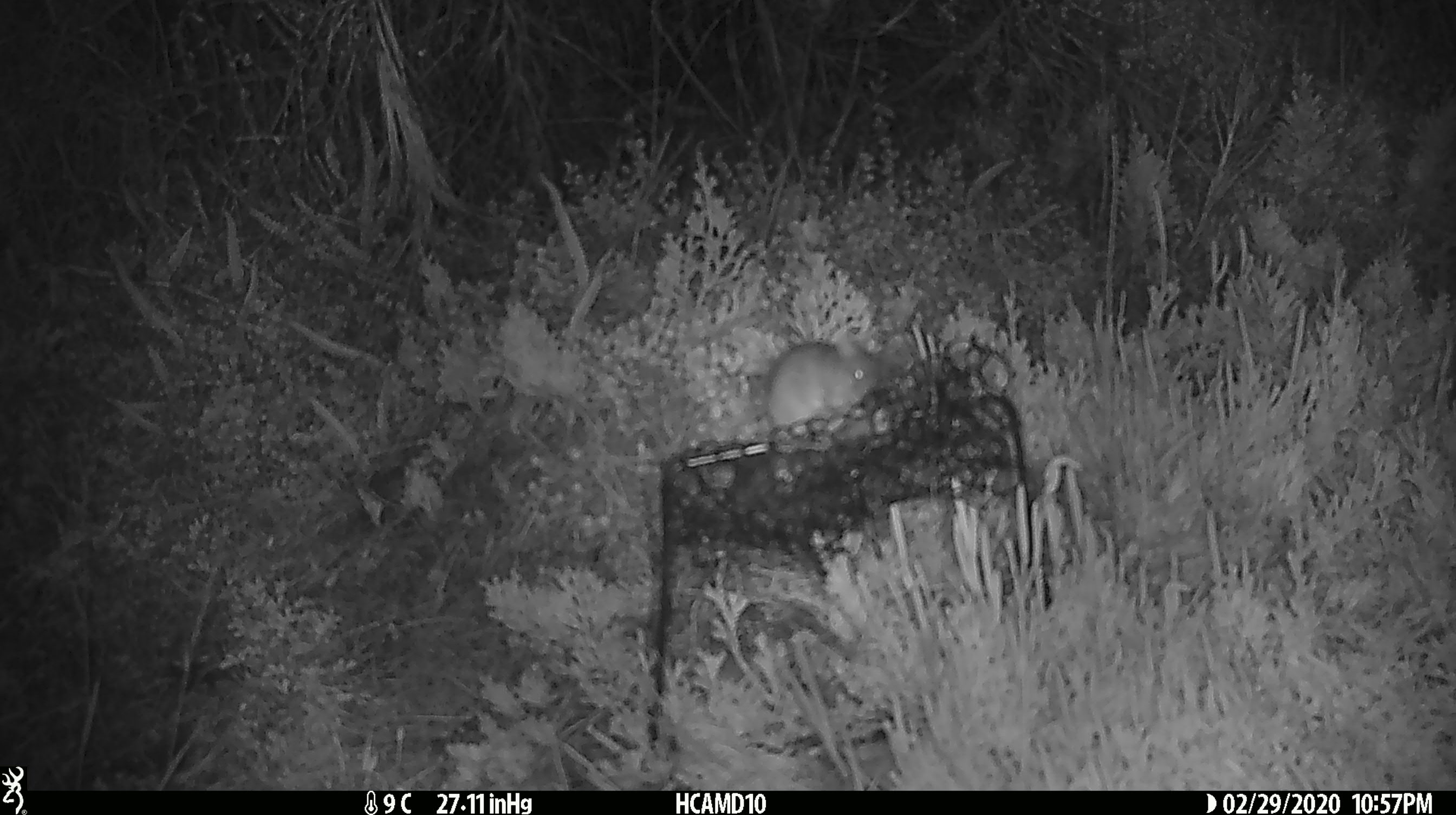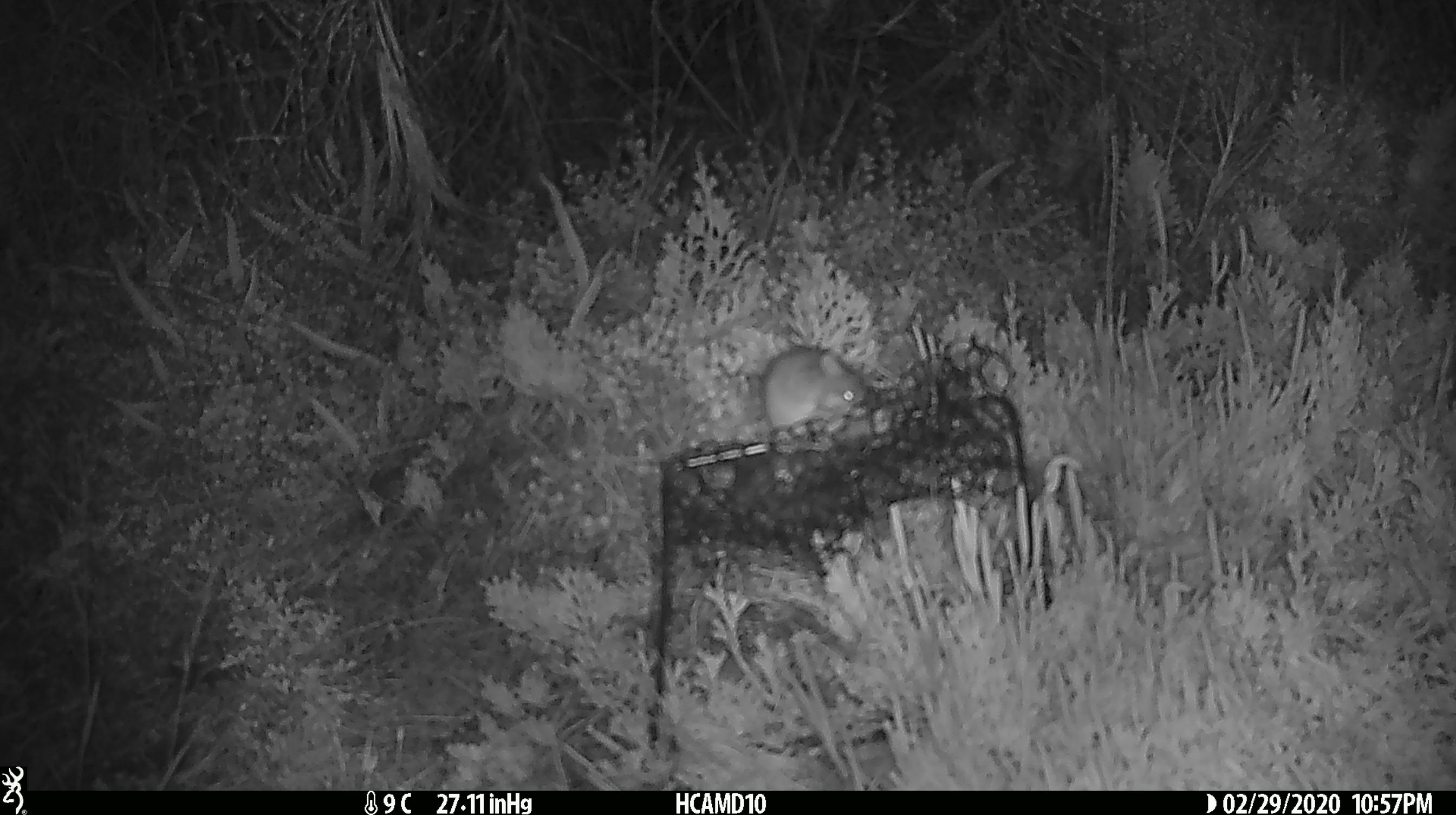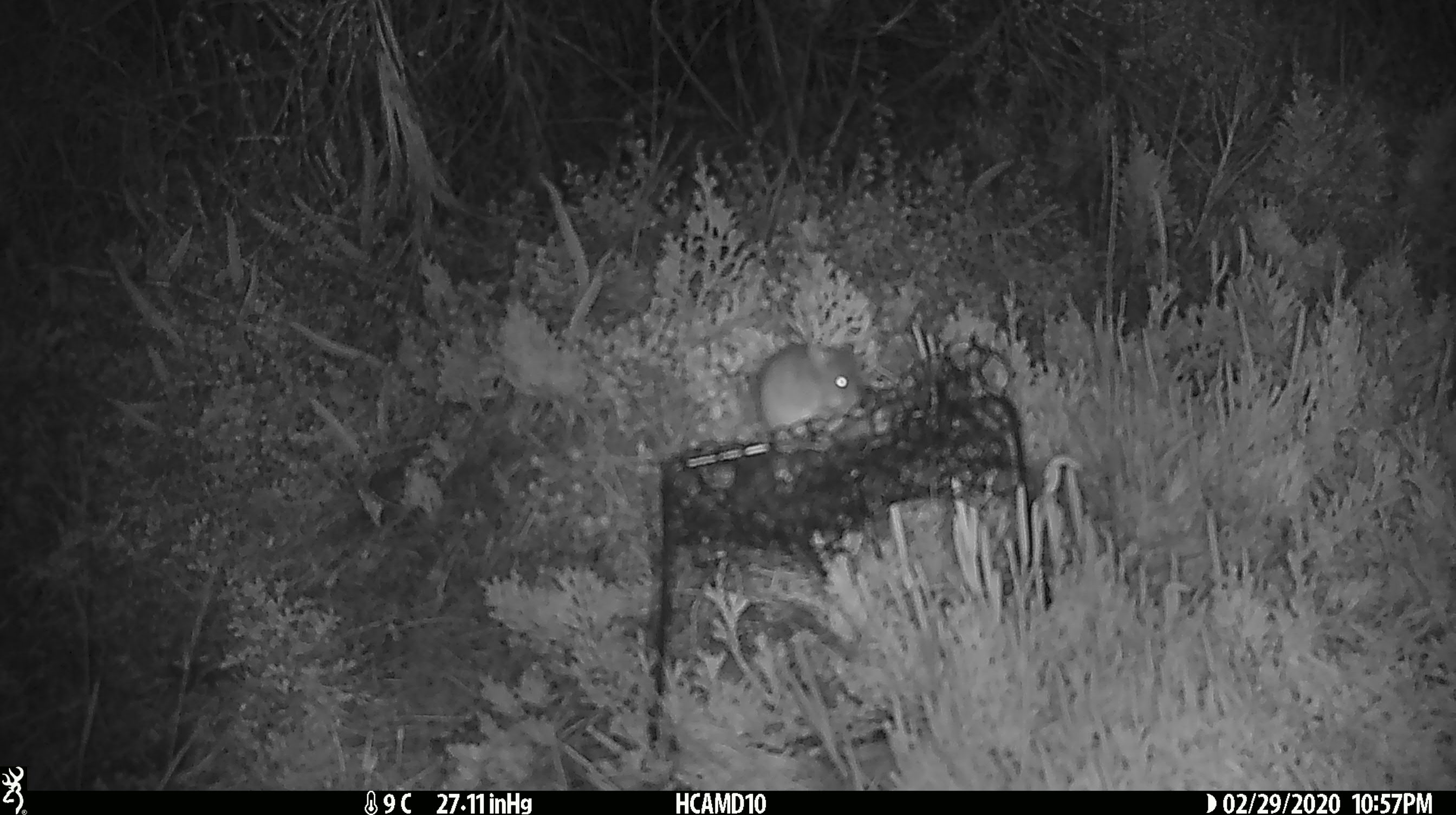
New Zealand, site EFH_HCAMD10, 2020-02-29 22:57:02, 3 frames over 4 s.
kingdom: Animalia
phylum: Chordata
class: Mammalia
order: Rodentia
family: Muridae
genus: Mus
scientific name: Mus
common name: mouse